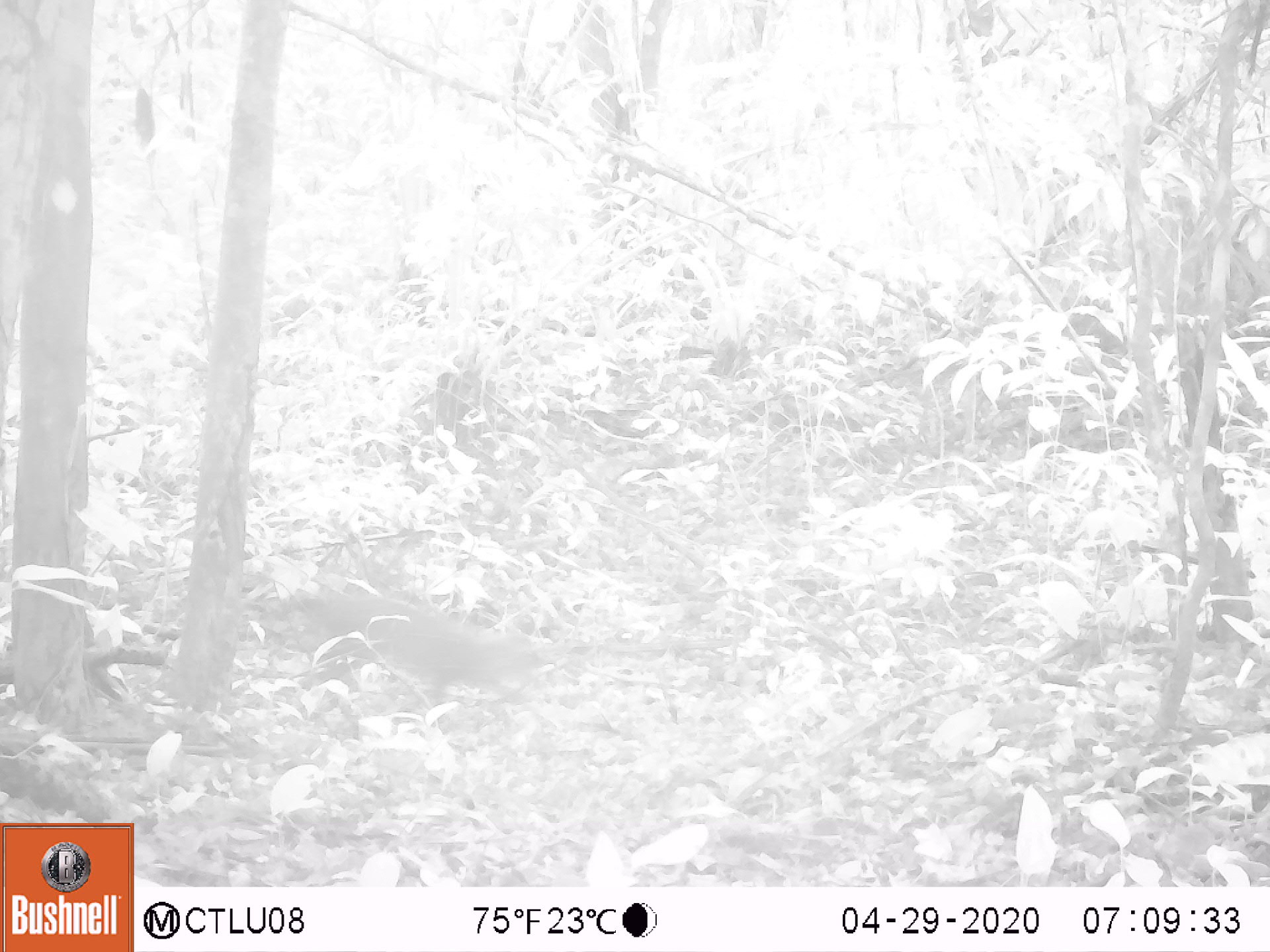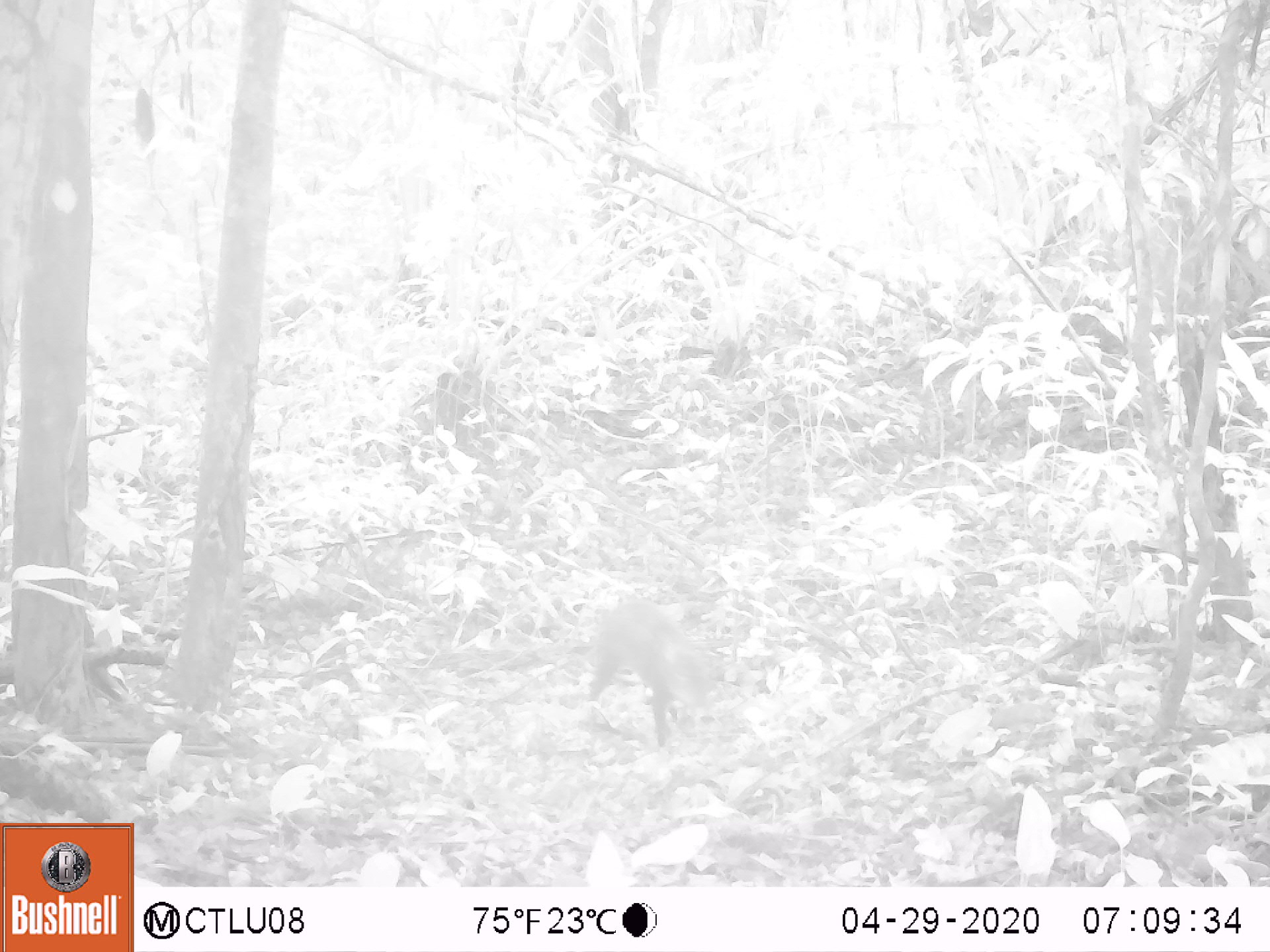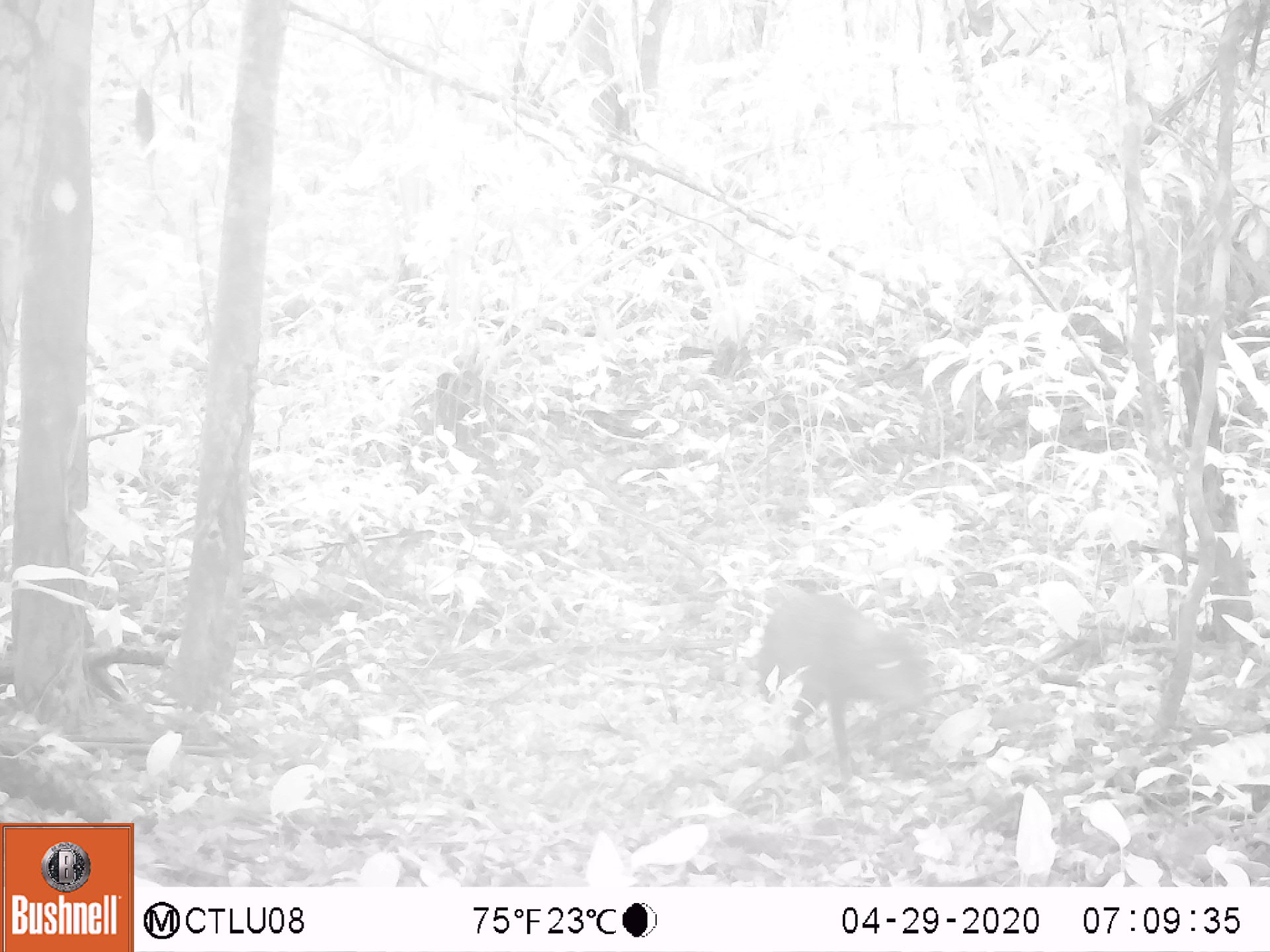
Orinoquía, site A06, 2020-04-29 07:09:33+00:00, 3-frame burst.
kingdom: Animalia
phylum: Chordata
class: Mammalia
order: Rodentia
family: Dasyproctidae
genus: Dasyprocta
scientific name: Dasyprocta fuliginosa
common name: black agouti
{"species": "black agouti (Dasyprocta fuliginosa)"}